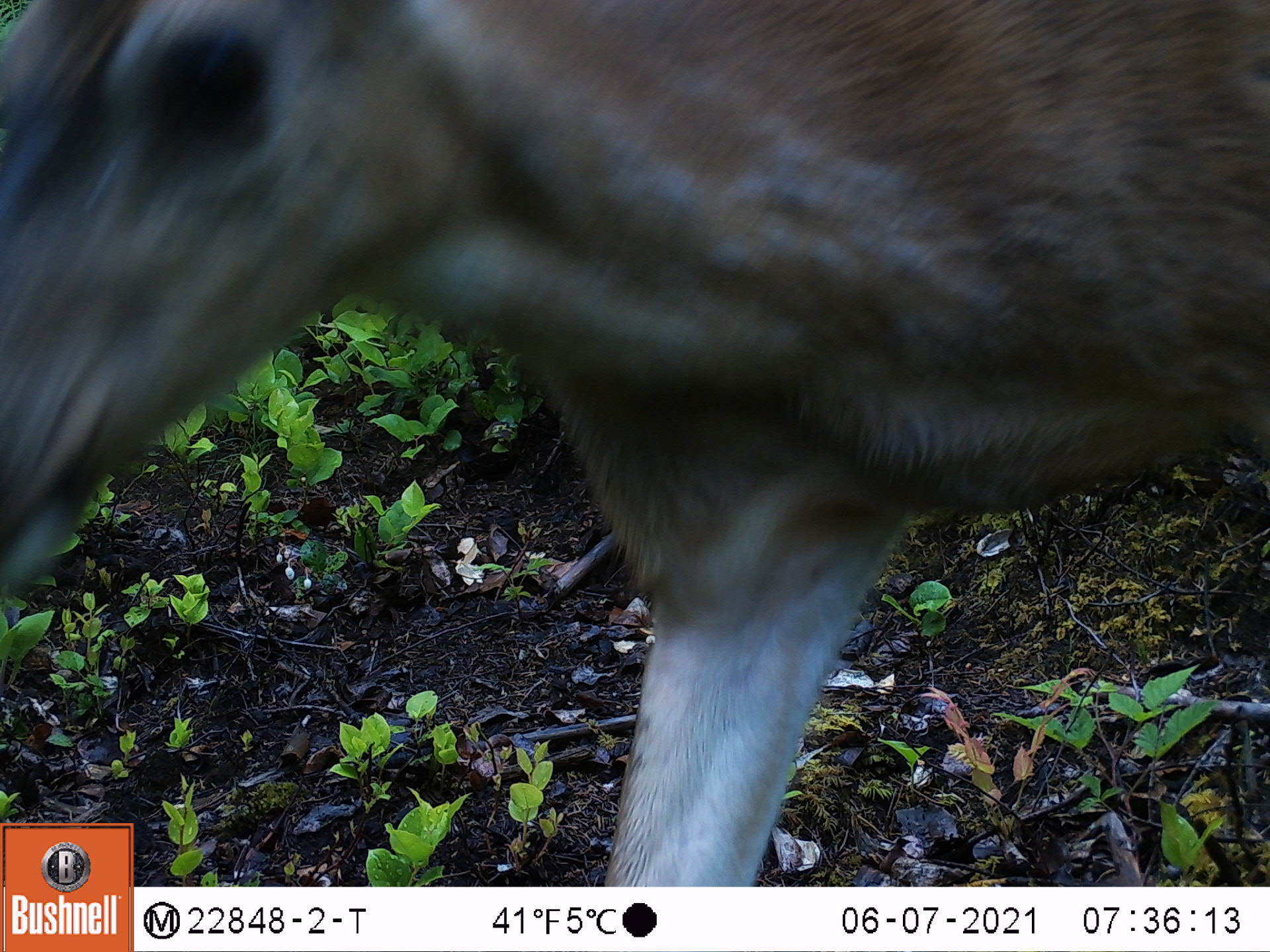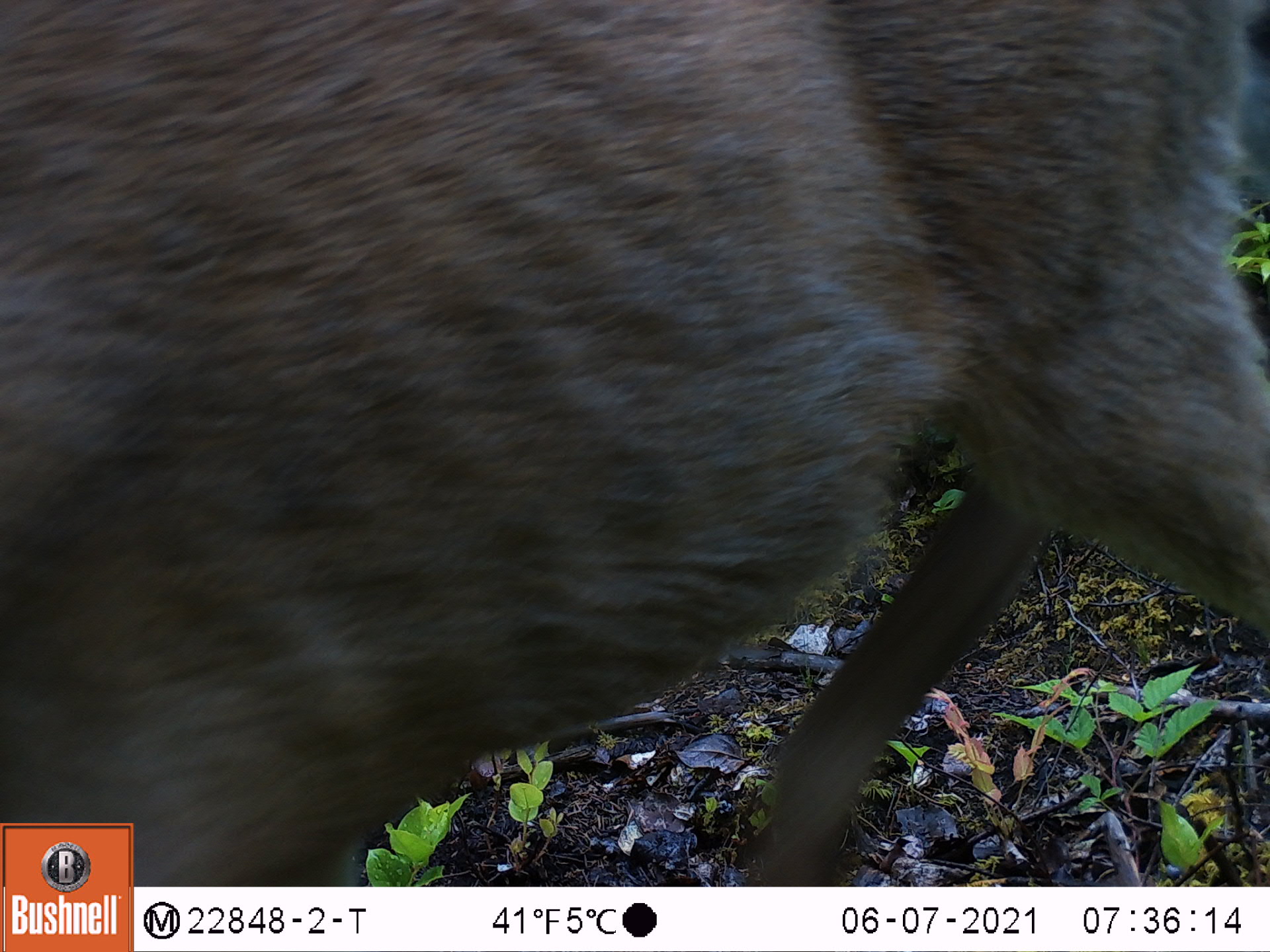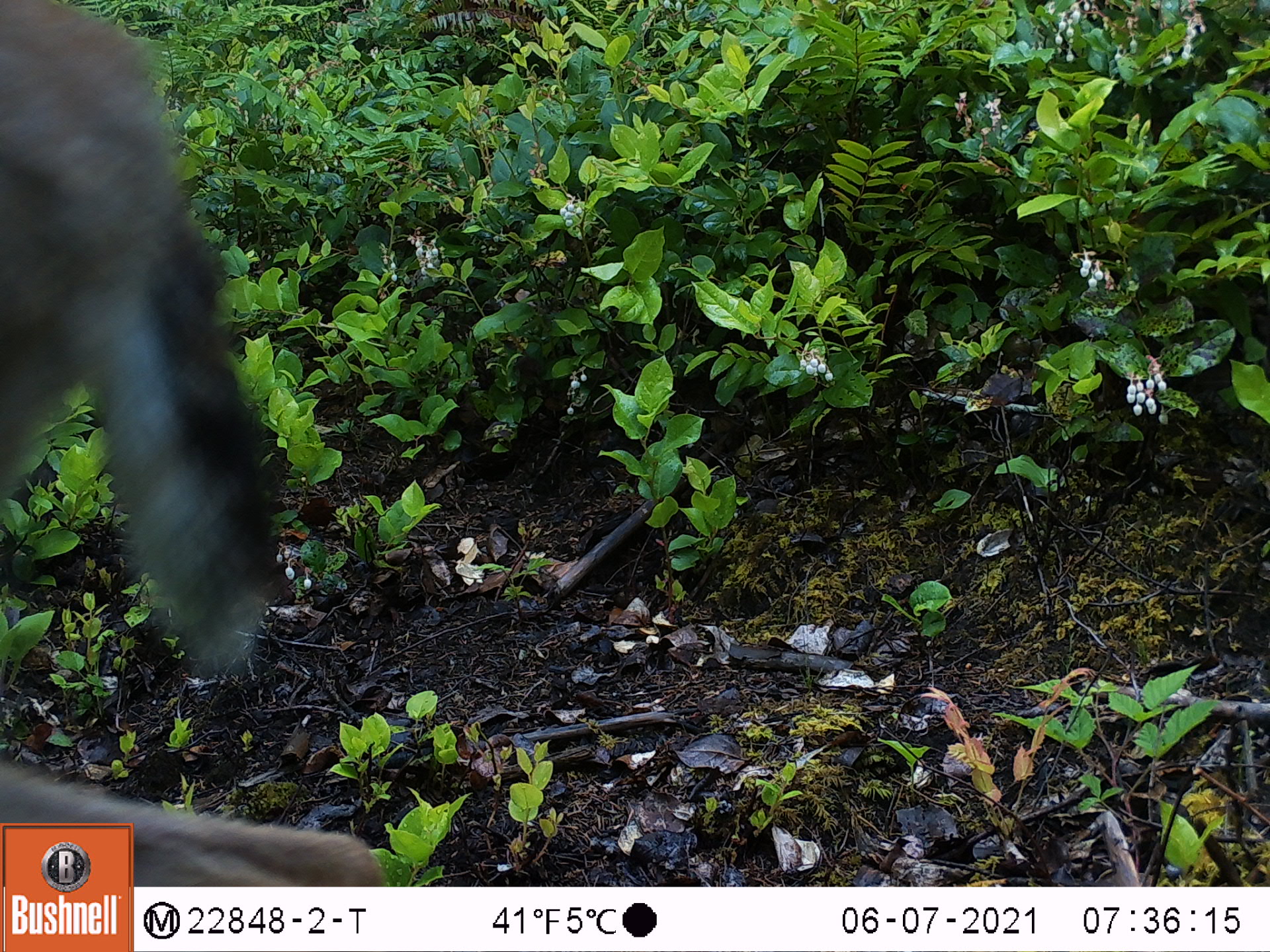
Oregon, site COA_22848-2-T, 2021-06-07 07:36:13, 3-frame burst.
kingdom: Animalia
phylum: Chordata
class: Mammalia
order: Artiodactyla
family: Cervidae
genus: Odocoileus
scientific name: Odocoileus hemionus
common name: black-tailed deer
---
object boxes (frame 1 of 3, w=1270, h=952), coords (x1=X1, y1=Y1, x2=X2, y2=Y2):
black-tailed deer: (x1=1, y1=0, x2=1255, y2=813)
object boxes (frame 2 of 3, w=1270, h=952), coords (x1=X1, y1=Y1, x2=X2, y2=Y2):
black-tailed deer: (x1=2, y1=0, x2=1264, y2=820)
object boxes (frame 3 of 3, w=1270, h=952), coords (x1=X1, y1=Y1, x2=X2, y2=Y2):
black-tailed deer: (x1=3, y1=0, x2=294, y2=819)